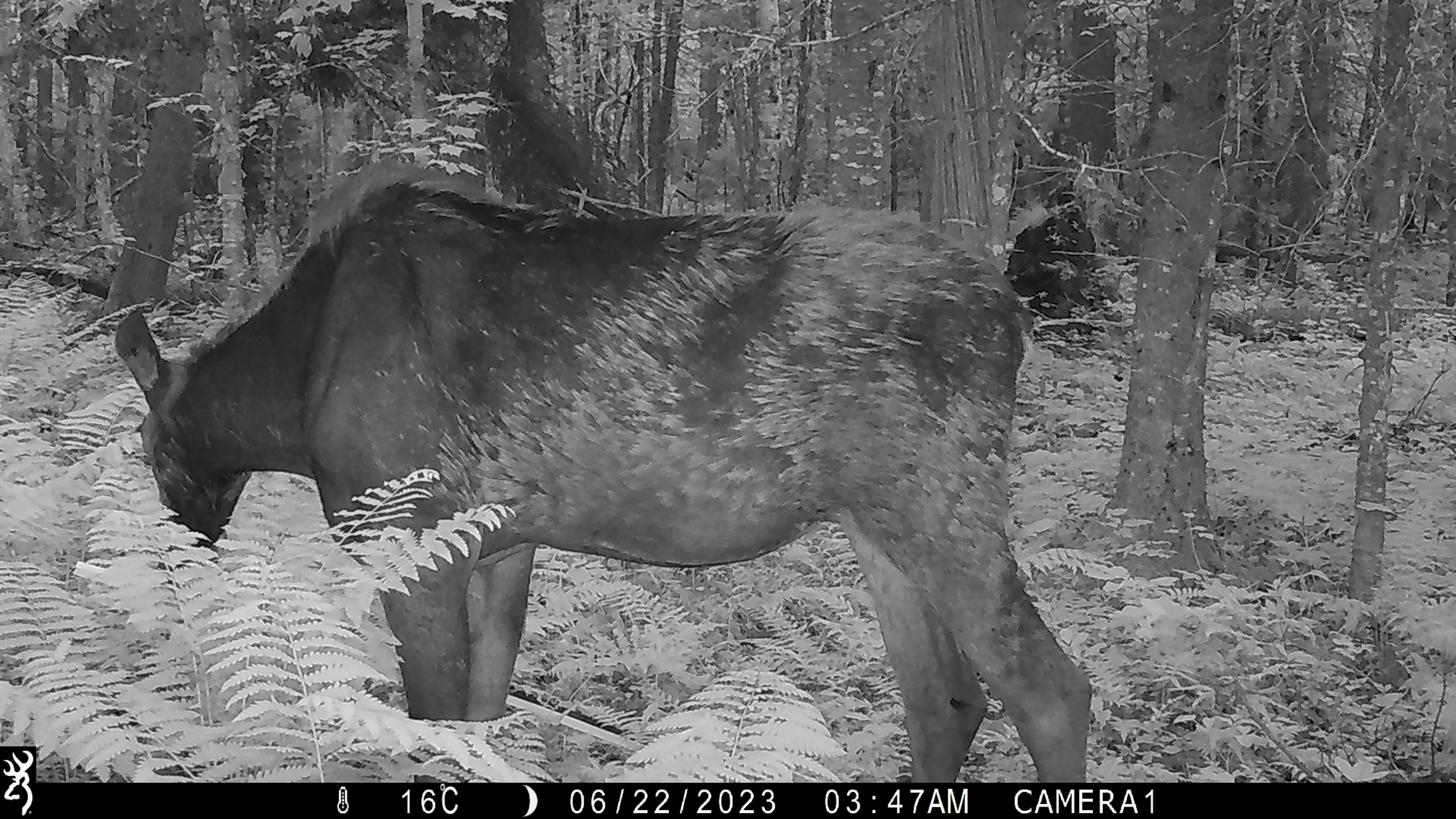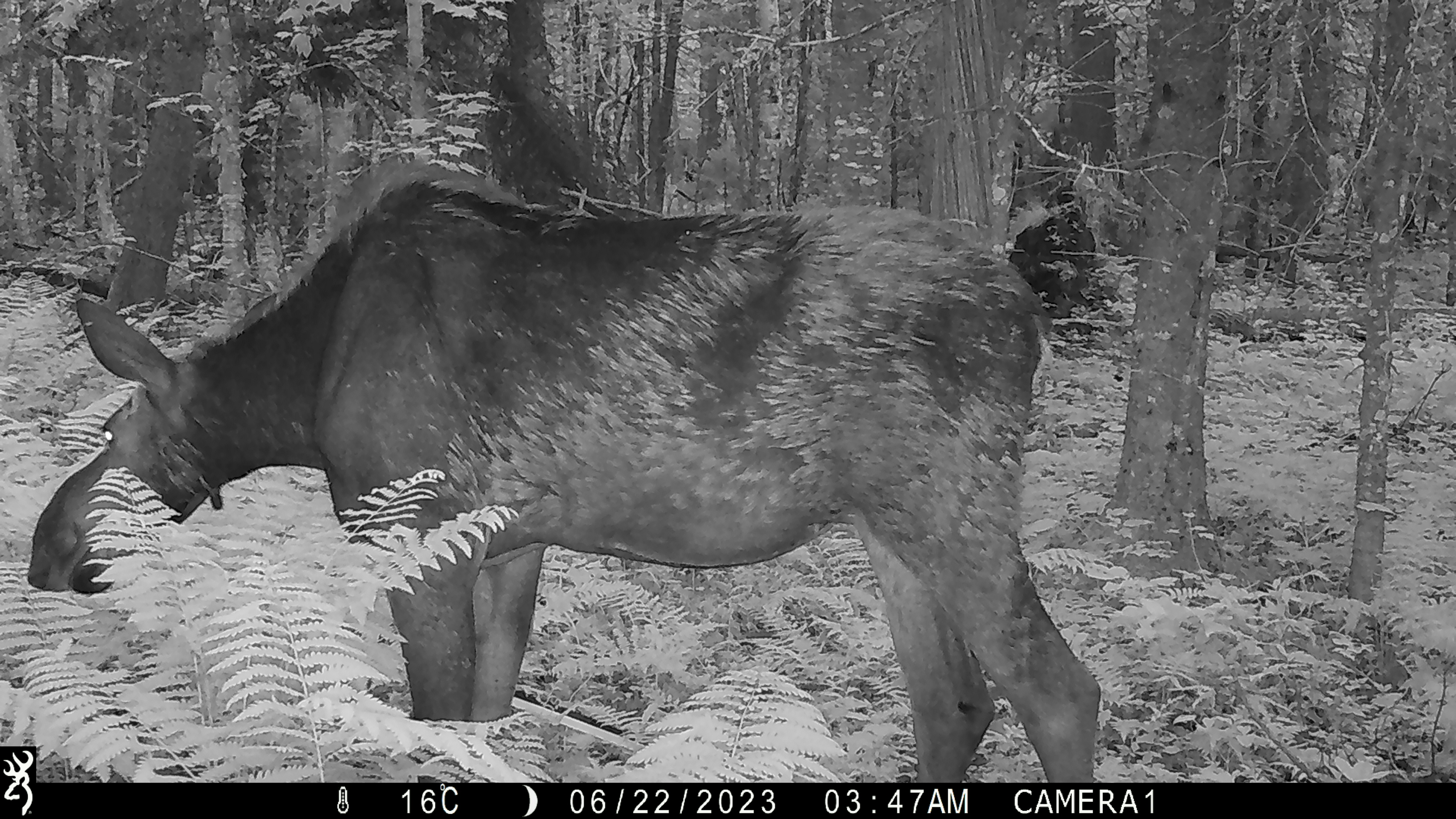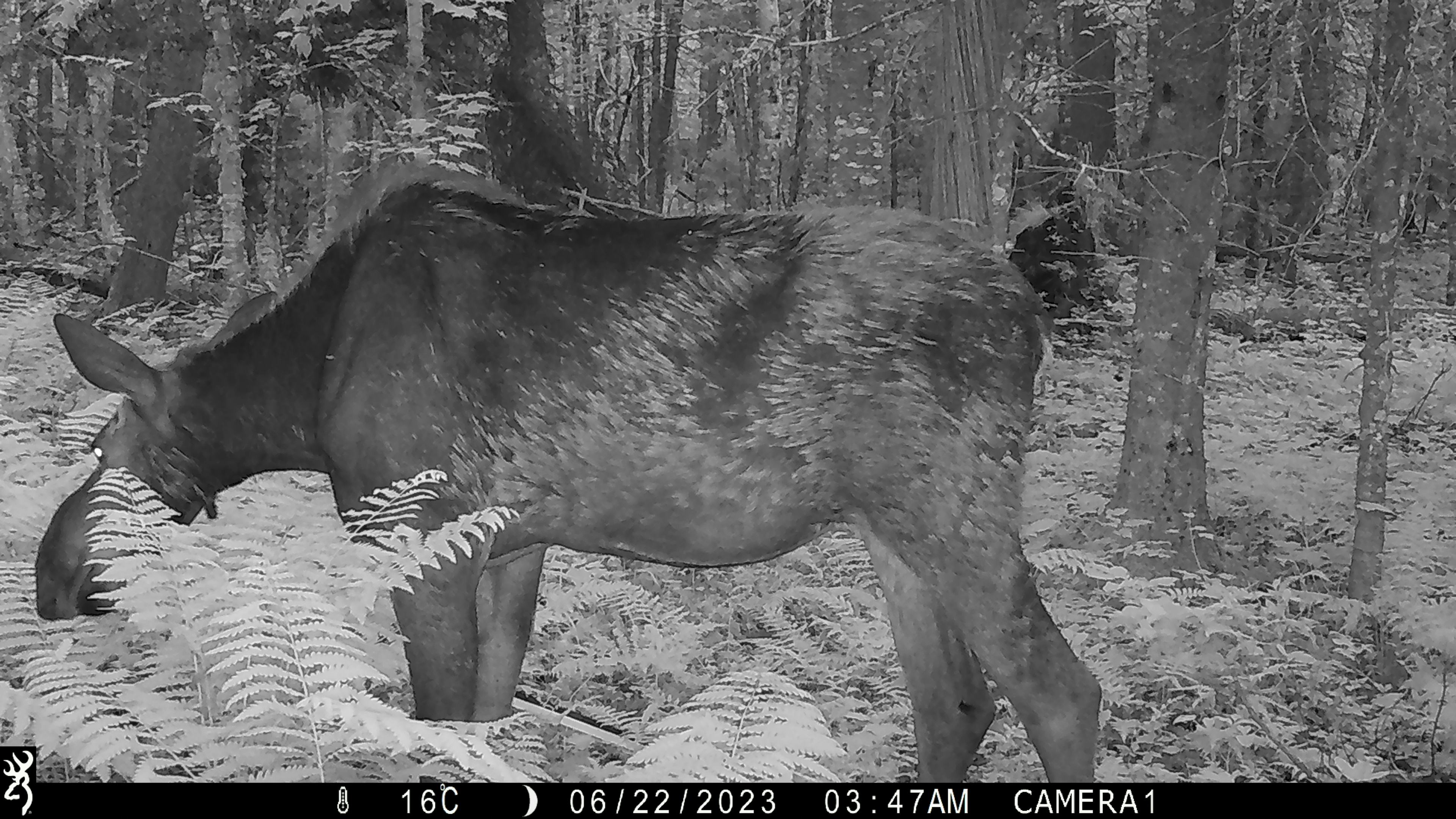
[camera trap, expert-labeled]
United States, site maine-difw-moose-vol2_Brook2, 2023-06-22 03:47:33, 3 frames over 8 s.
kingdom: Animalia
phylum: Chordata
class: Mammalia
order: Artiodactyla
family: Cervidae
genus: Alces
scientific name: Alces alces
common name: moose